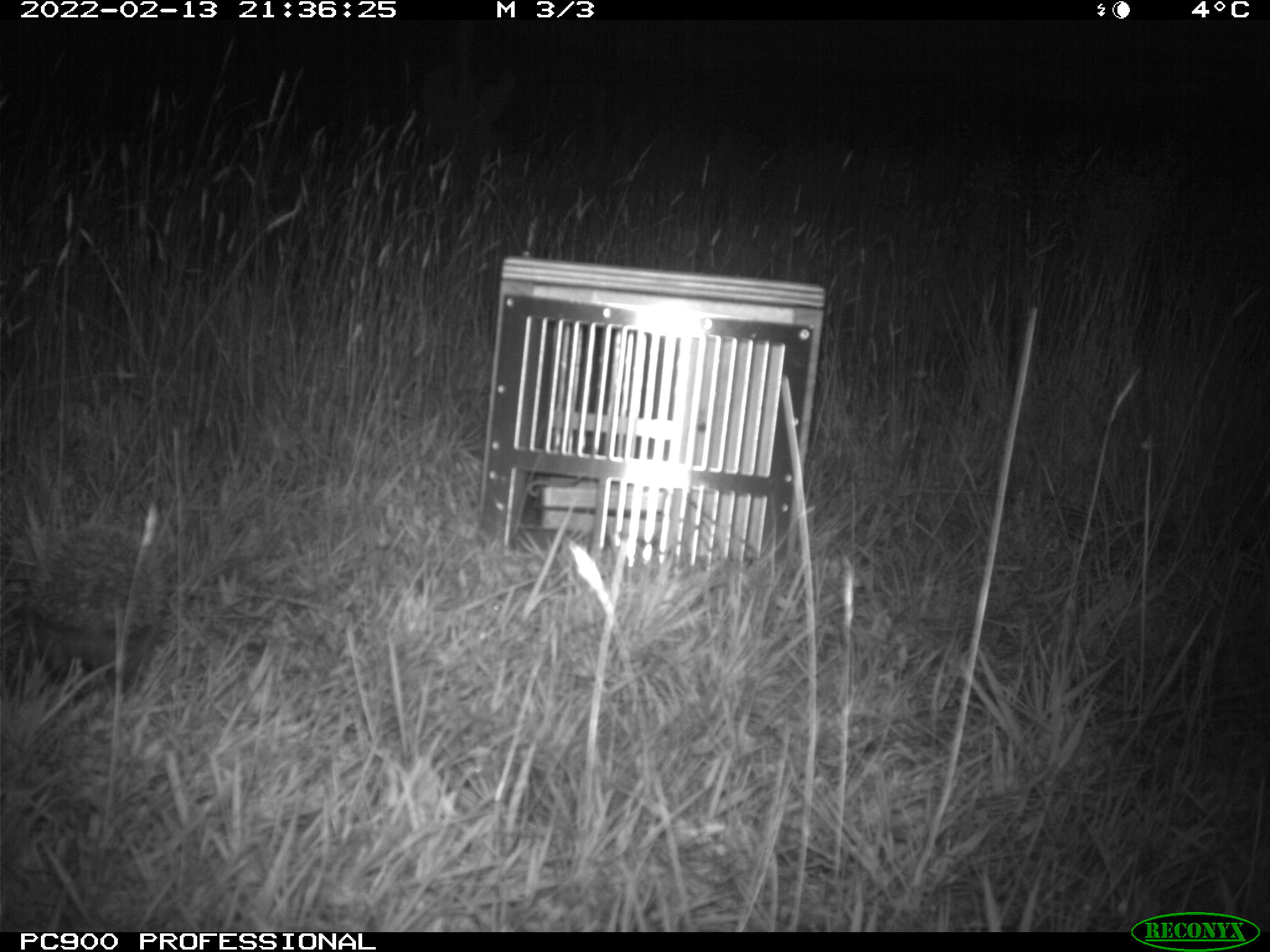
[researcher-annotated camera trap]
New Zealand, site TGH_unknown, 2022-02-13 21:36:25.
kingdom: Animalia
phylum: Chordata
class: Mammalia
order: Eulipotyphla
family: Erinaceidae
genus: Erinaceus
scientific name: Erinaceus europaeus europaeus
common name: european hedgehog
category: hedgehog